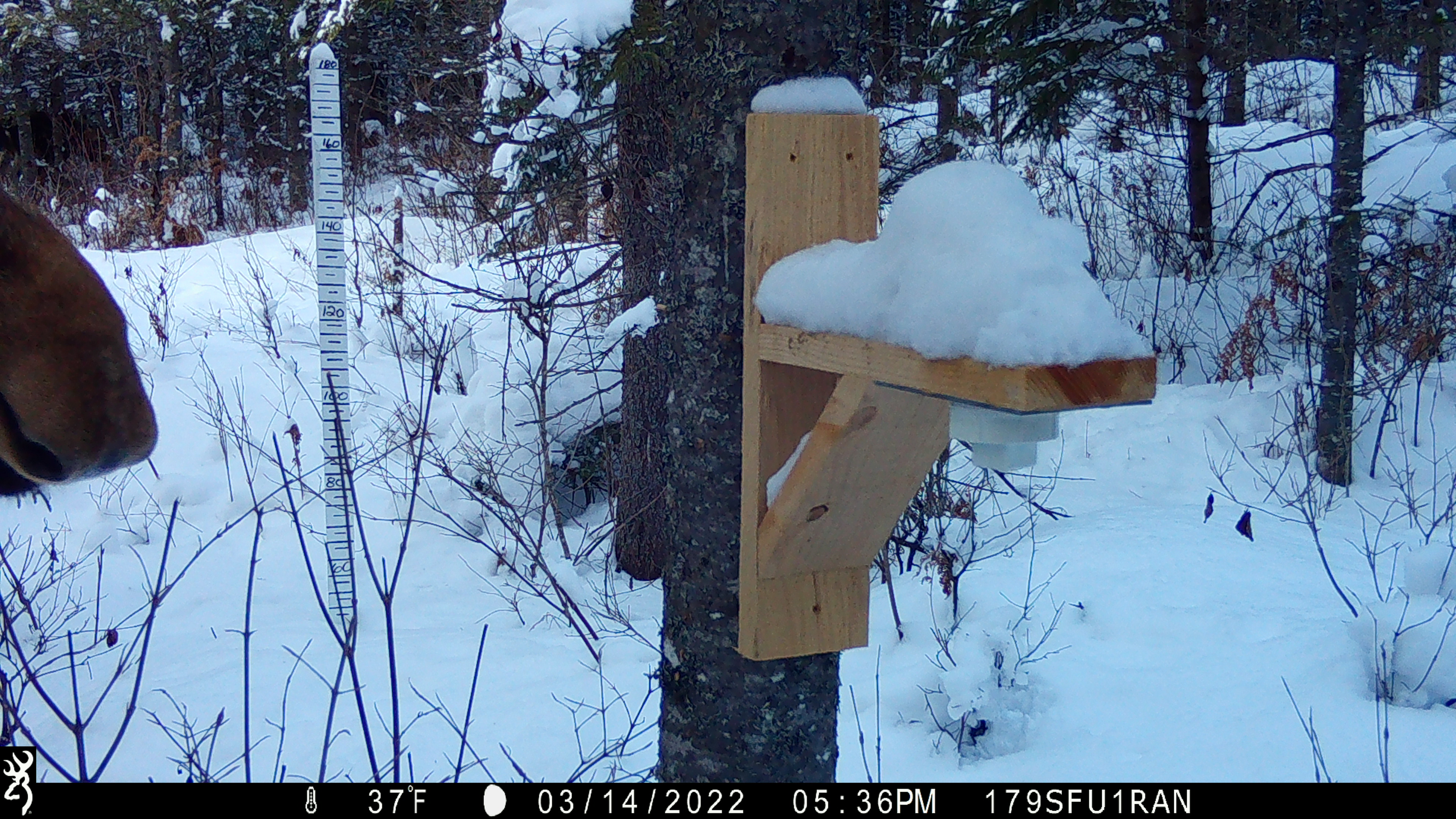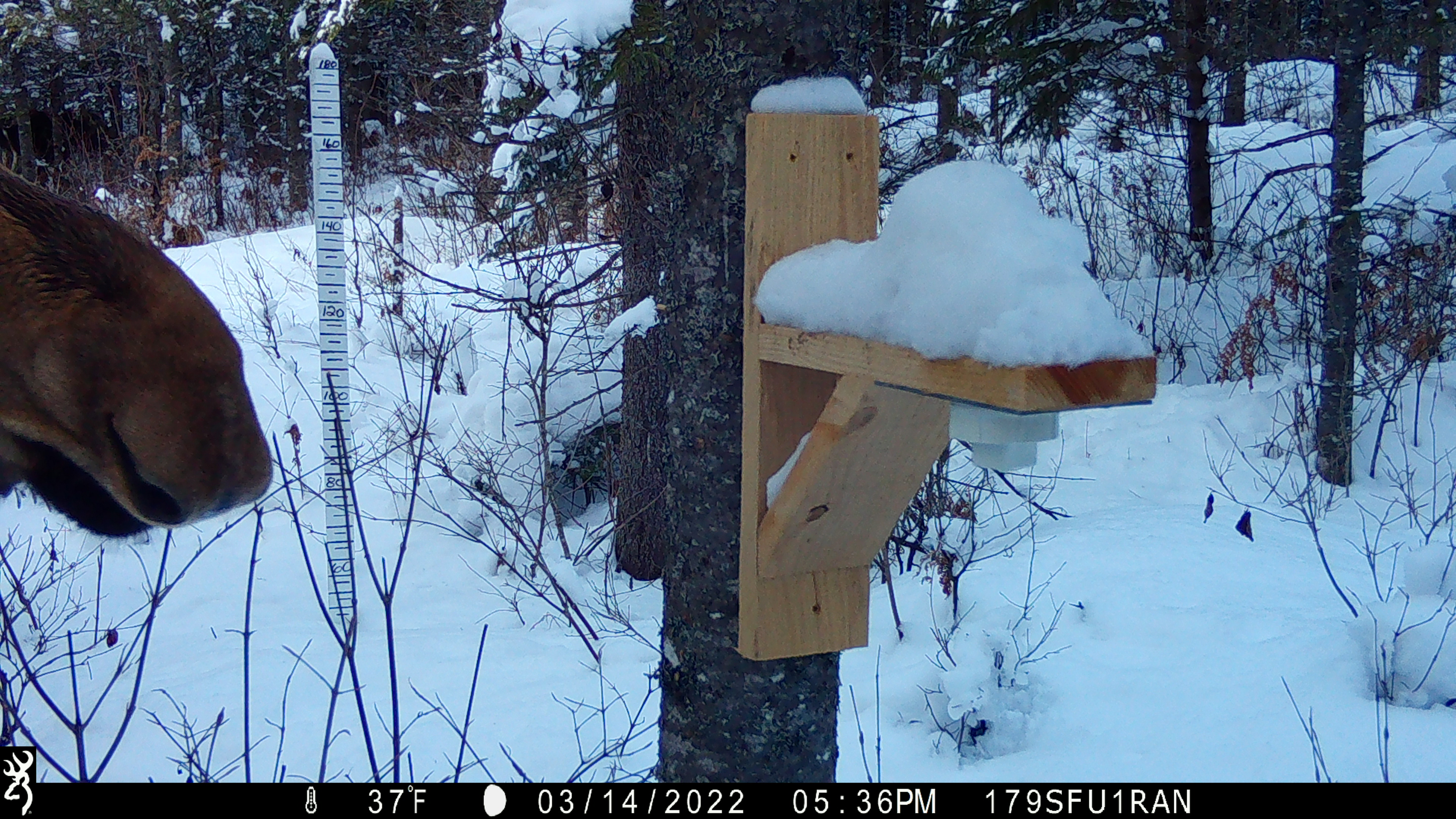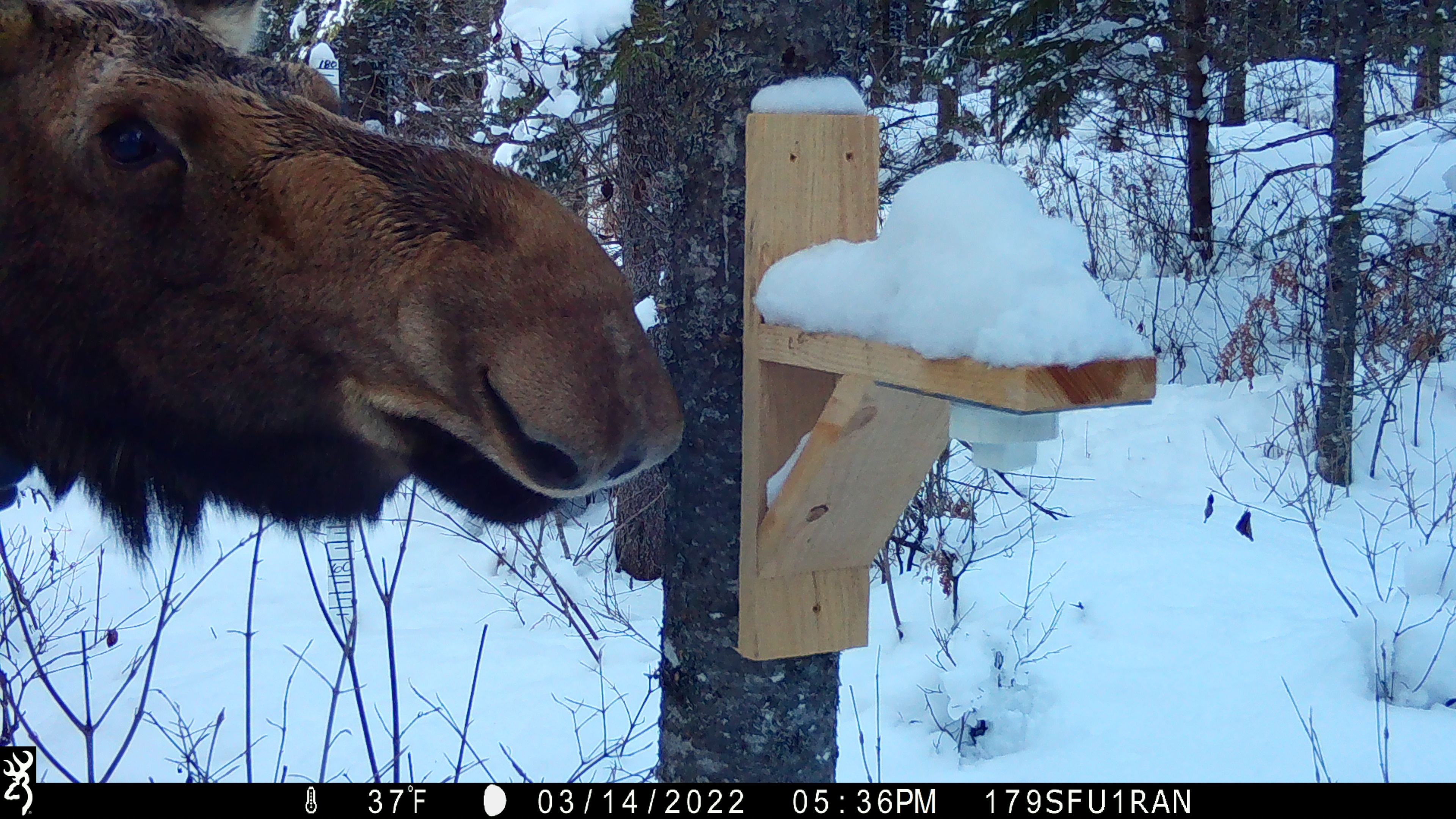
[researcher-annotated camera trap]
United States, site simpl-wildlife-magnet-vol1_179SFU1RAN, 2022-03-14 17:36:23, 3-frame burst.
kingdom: Animalia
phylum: Chordata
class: Mammalia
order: Artiodactyla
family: Cervidae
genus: Alces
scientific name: Alces alces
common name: moose